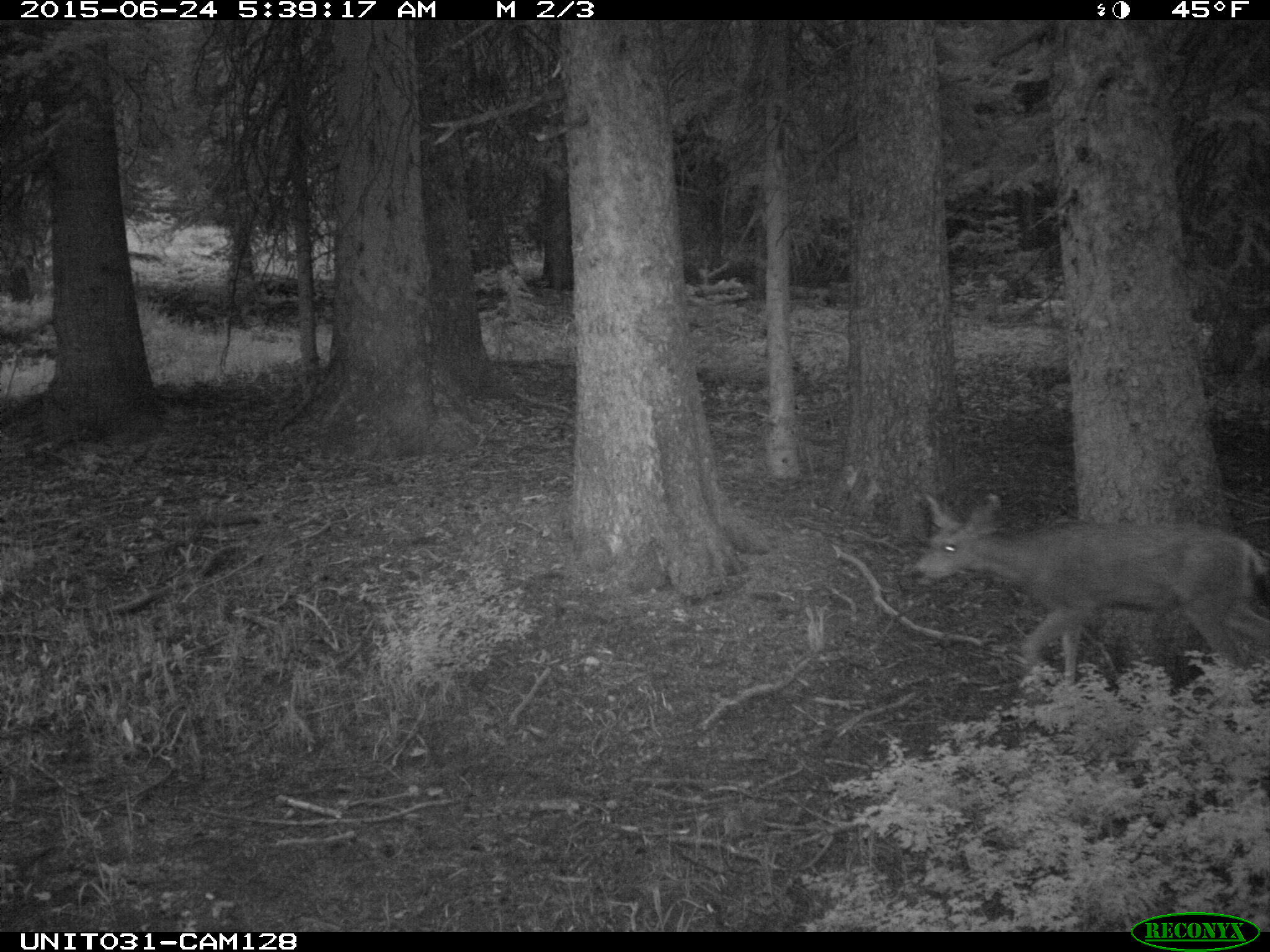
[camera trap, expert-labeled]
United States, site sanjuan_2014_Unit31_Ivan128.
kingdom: Animalia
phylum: Chordata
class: Mammalia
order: Artiodactyla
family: Cervidae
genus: Odocoileus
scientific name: Odocoileus hemionus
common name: mule deer